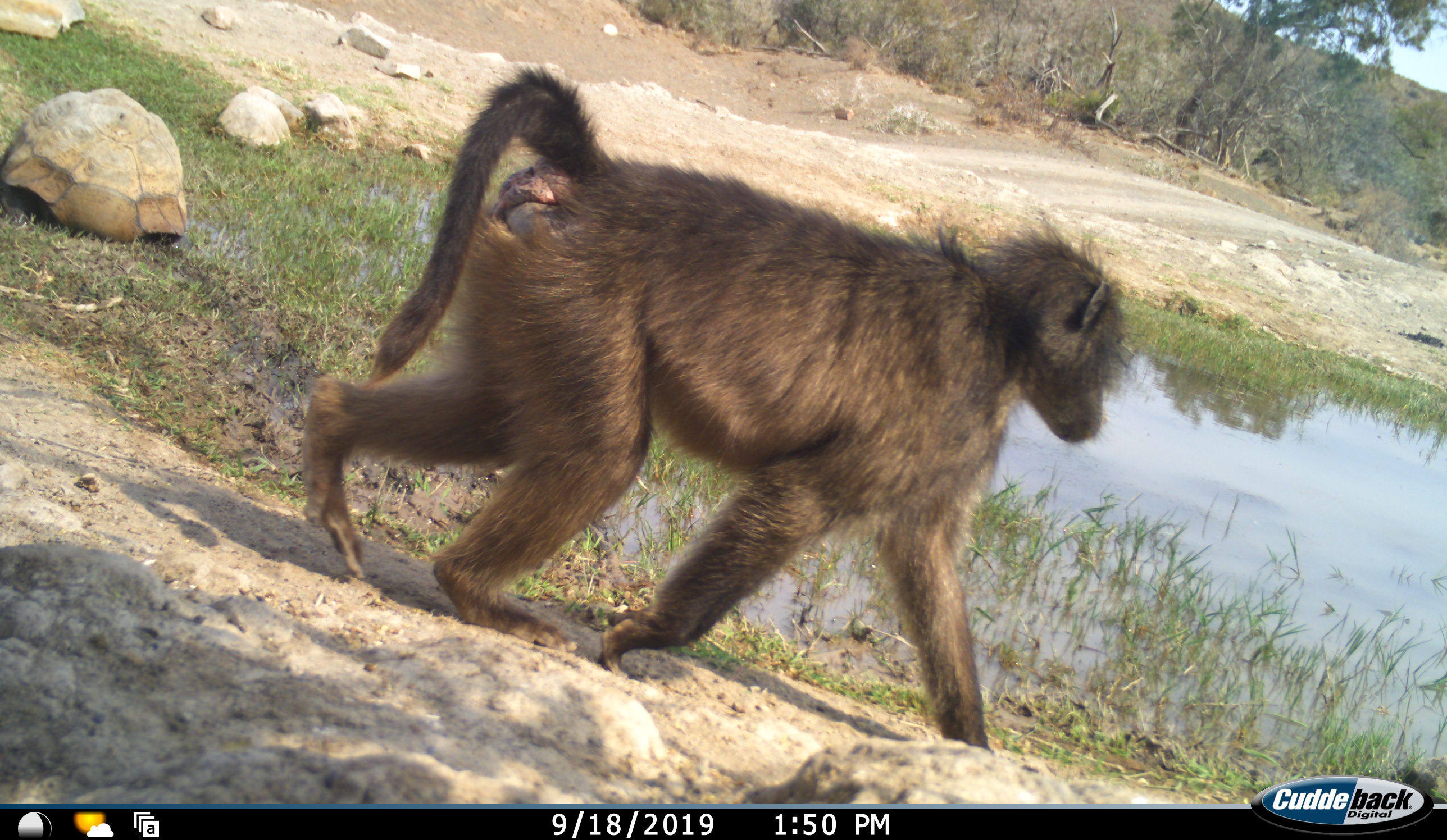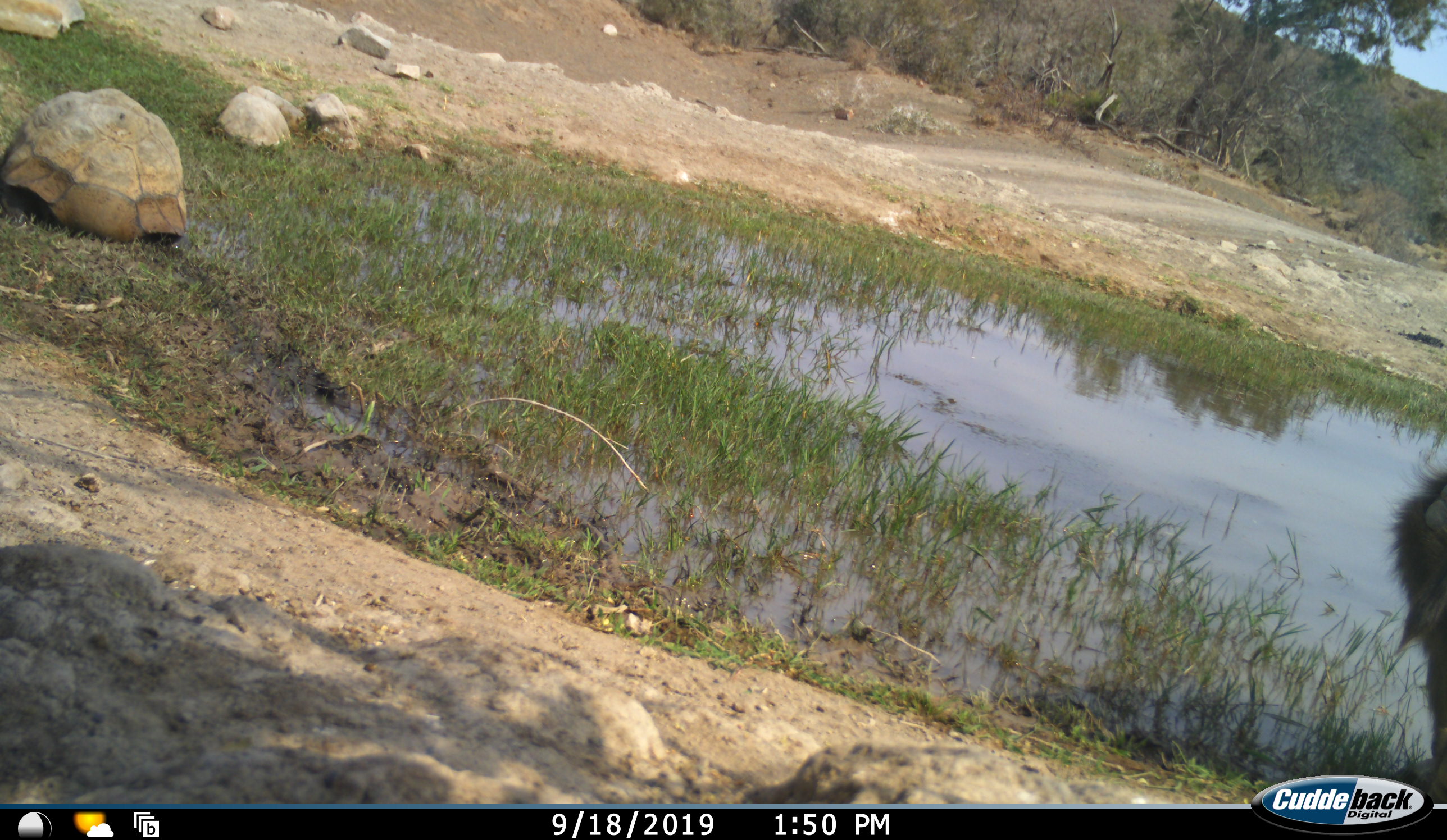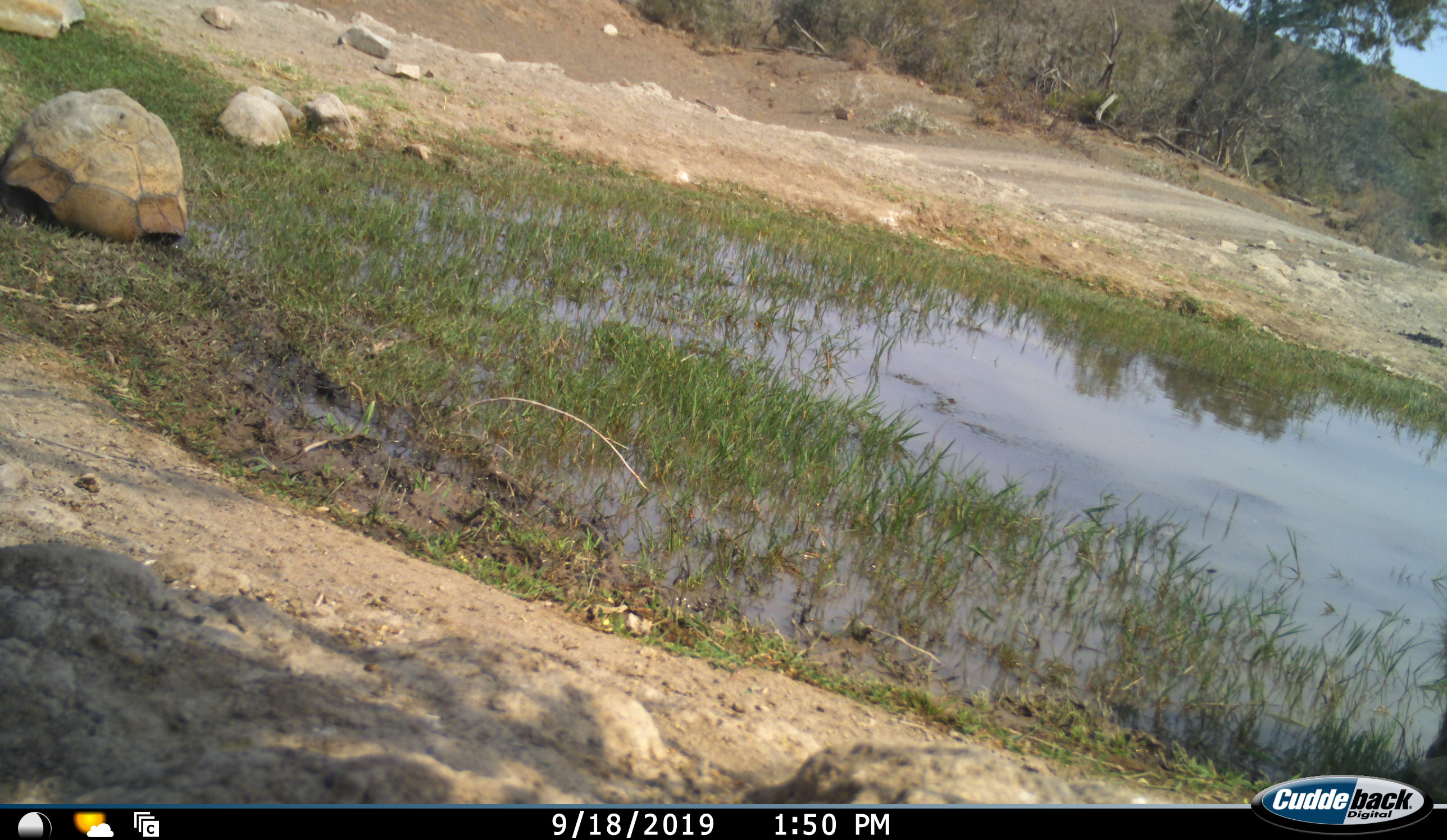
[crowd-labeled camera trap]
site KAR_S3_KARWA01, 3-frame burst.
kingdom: Animalia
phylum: Chordata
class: Mammalia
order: Primates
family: Cercopithecidae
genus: Papio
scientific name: Papio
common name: baboon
Baboon (Papio), count 1. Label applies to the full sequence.